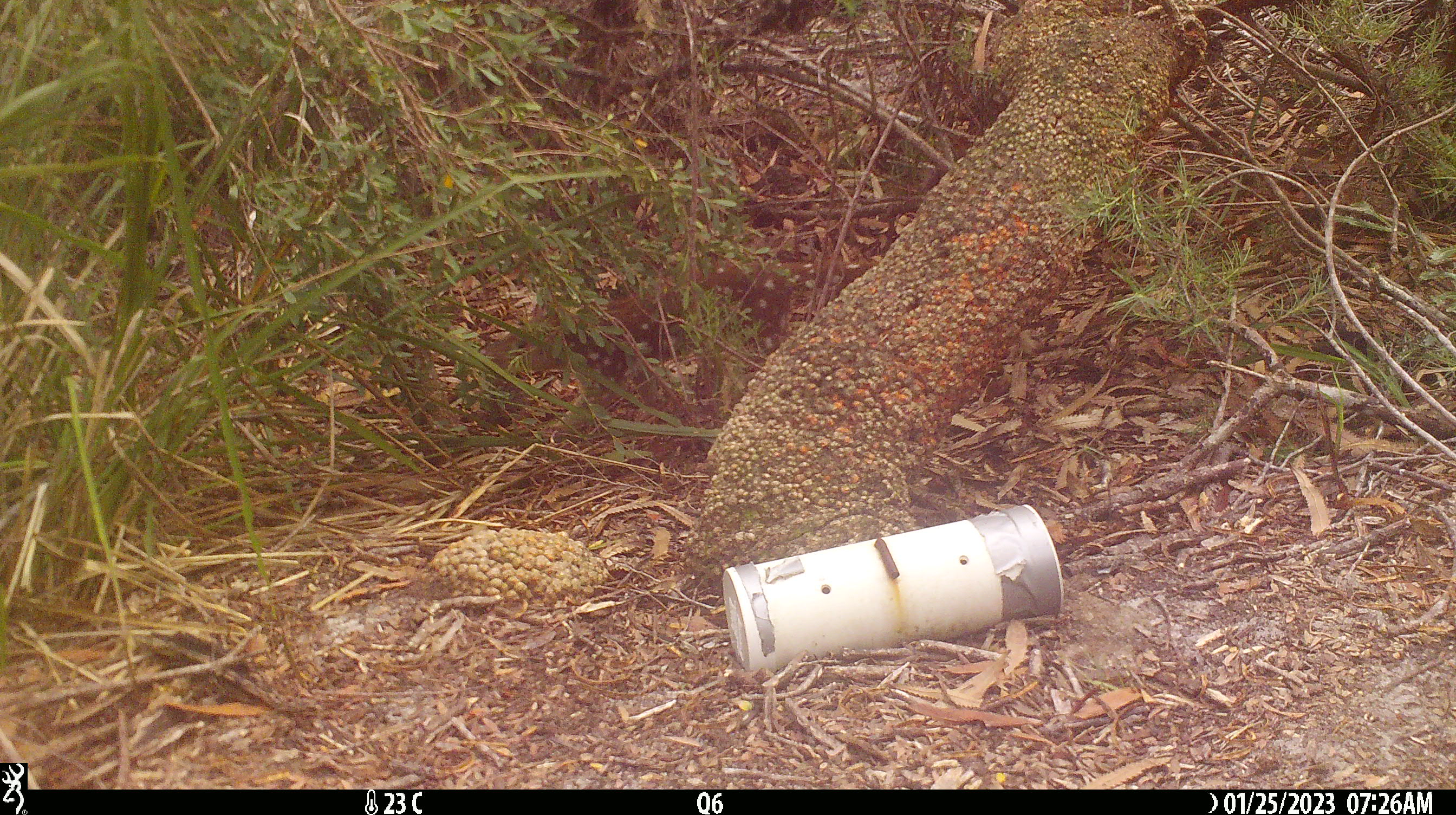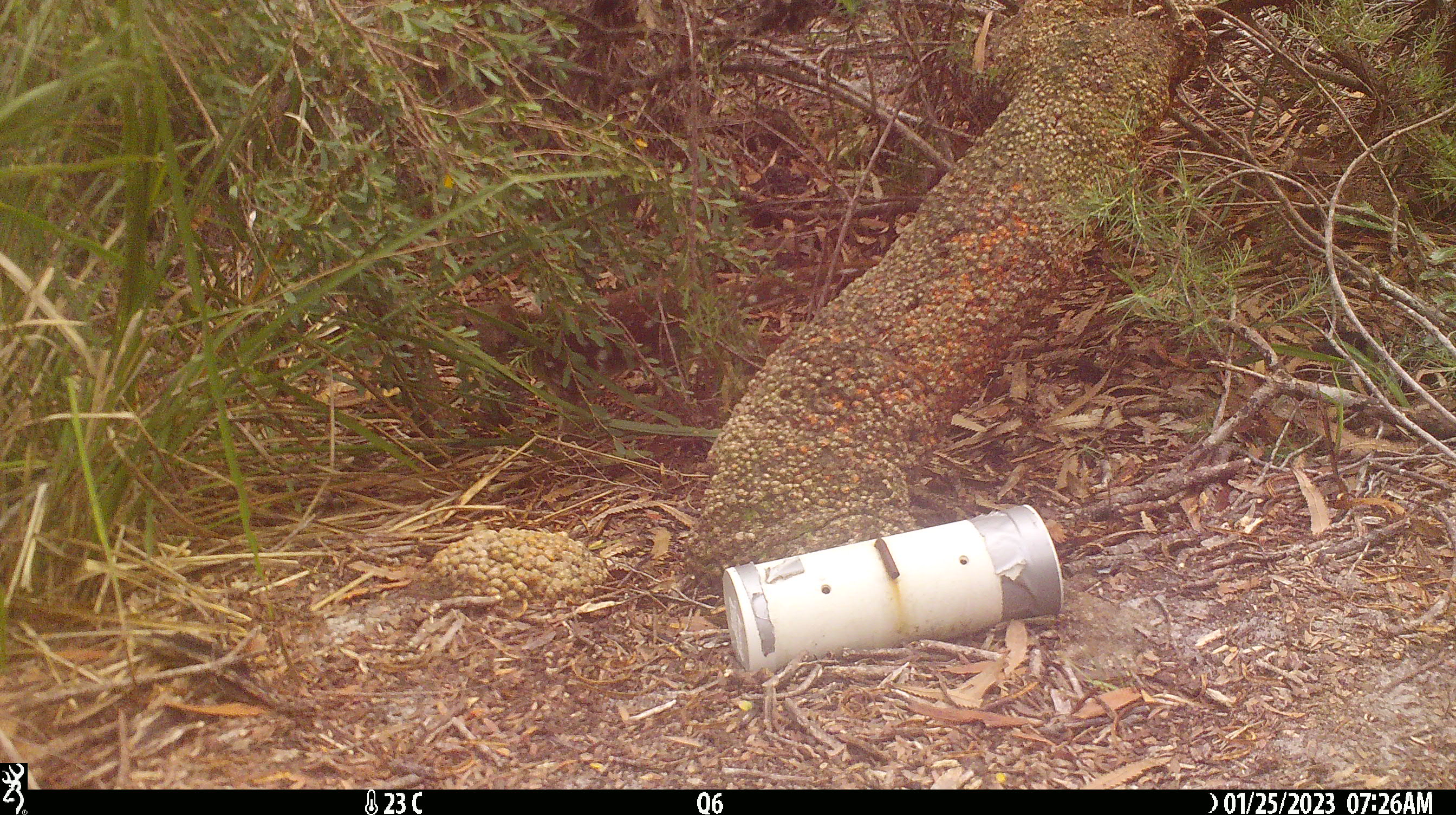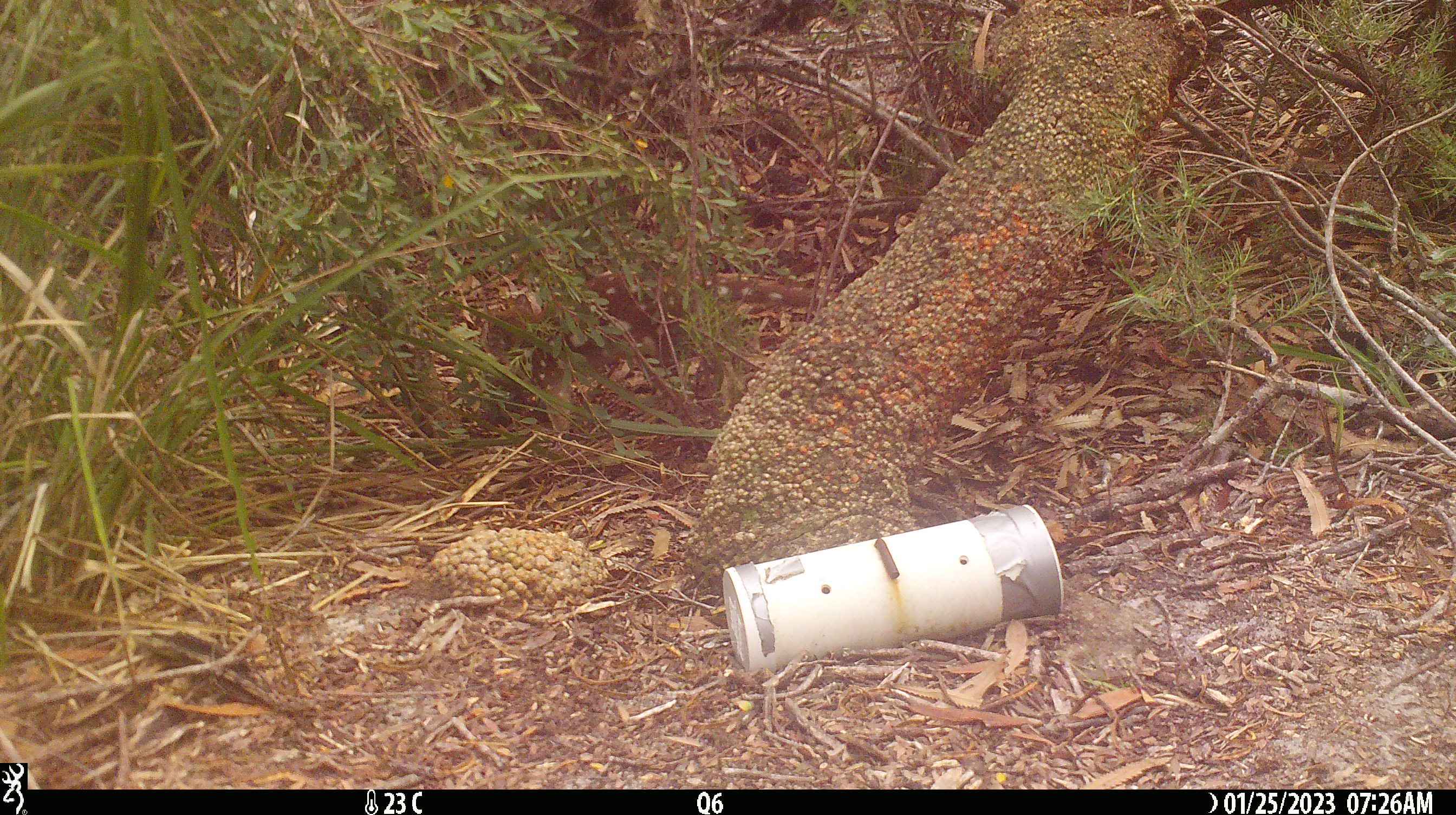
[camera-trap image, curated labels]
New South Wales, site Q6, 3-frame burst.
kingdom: Animalia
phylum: Chordata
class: Mammalia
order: Dasyuromorphia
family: Dasyuridae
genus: Dasyurus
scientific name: Dasyurus maculatus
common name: spotted-tailed quoll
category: quoll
Quoll (spotted-tailed quoll) (Dasyurus maculatus).